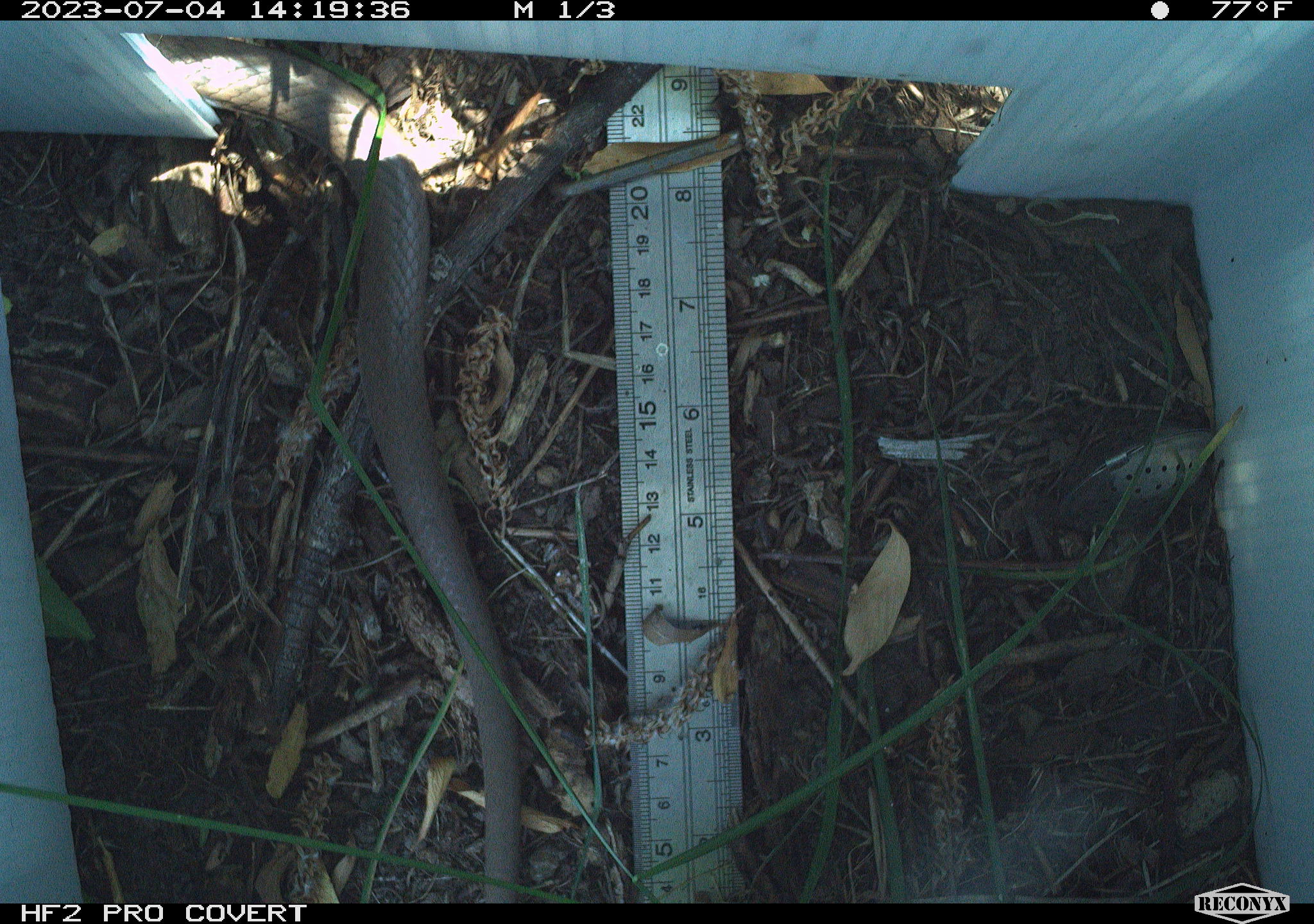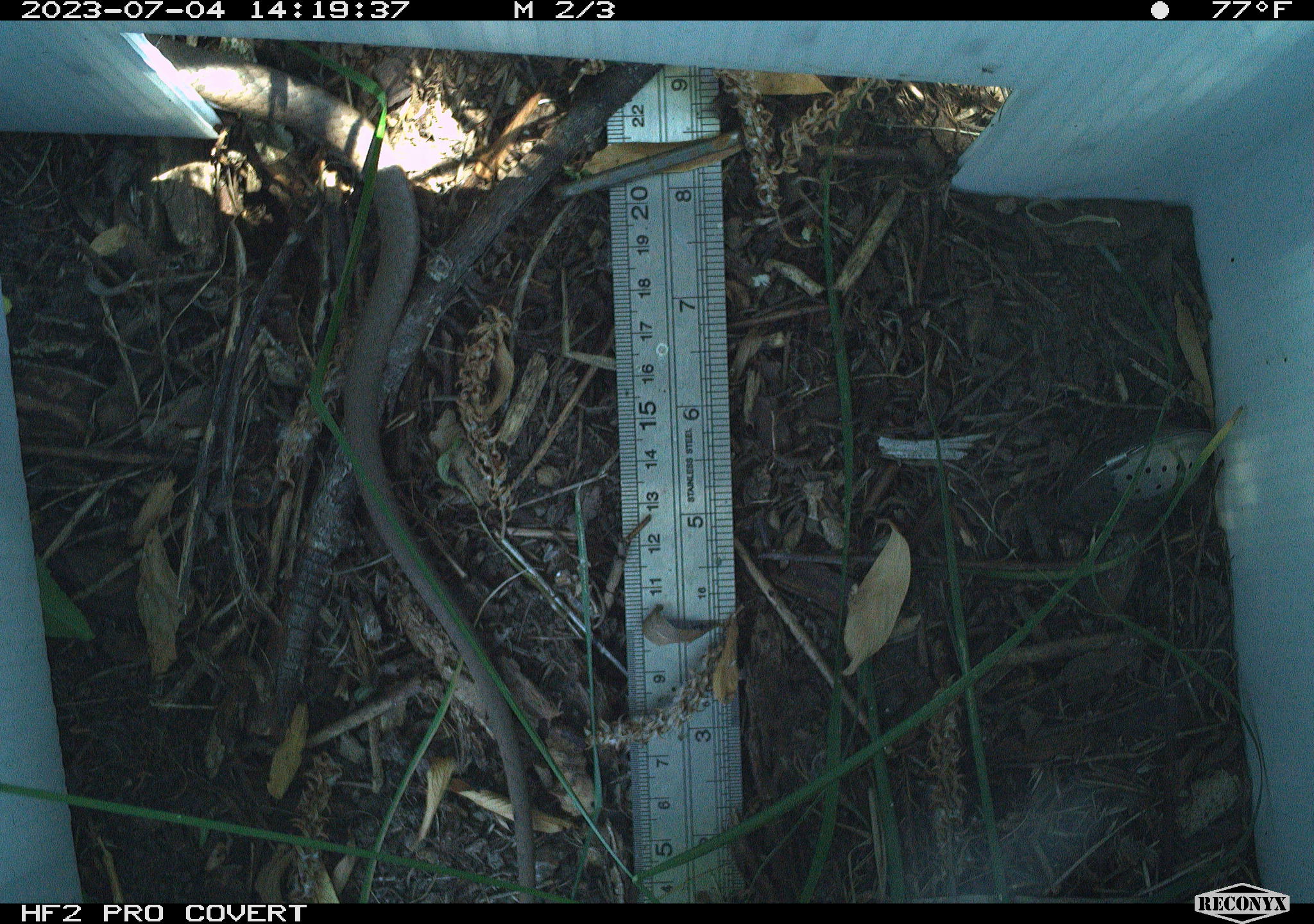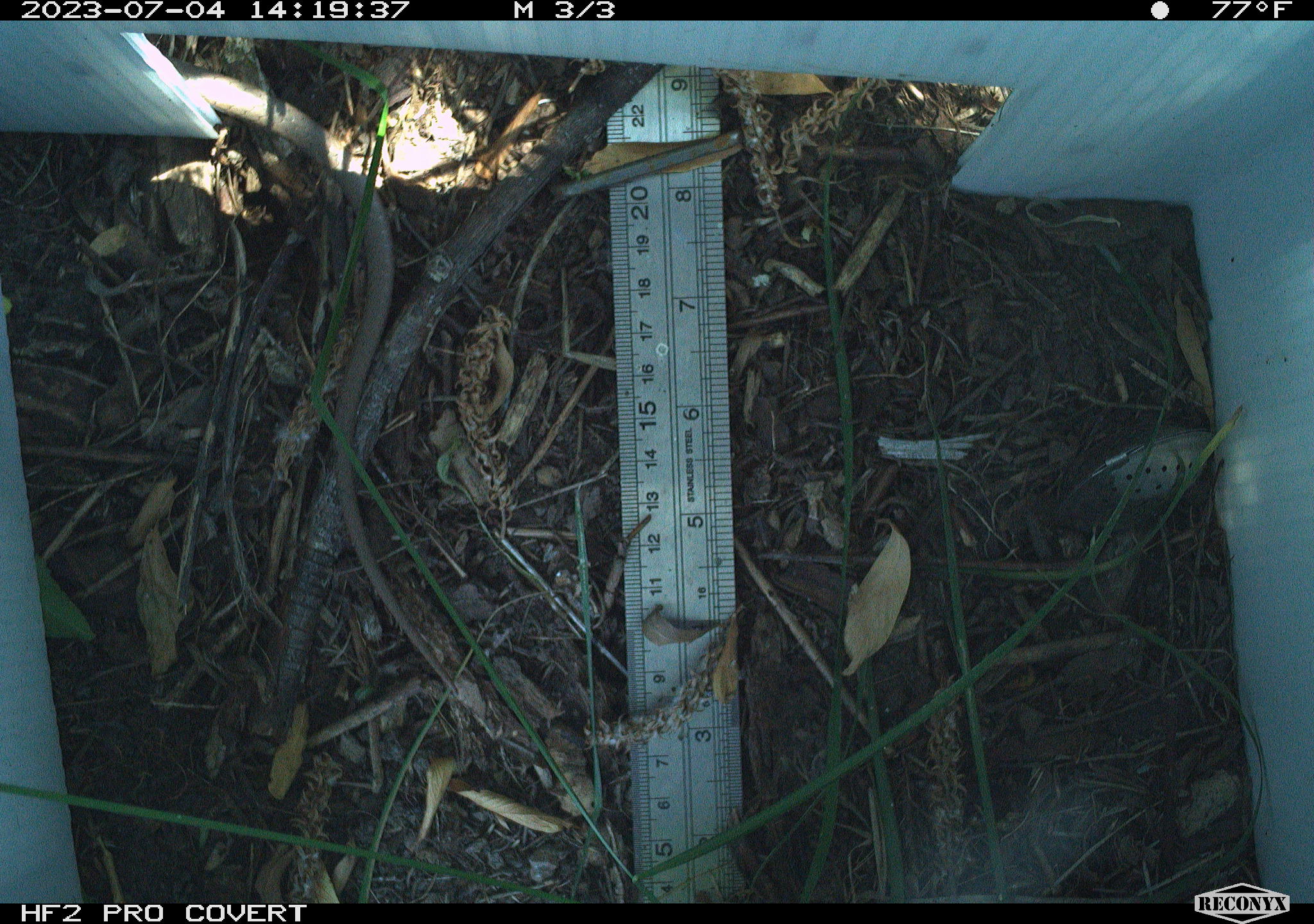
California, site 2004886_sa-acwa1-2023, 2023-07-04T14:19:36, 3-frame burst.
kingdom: Animalia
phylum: Chordata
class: Reptilia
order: Squamata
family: Colubridae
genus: Coluber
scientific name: Coluber constrictor mormon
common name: western yellow-bellied racer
Western yellow-bellied racer (Coluber constrictor mormon).